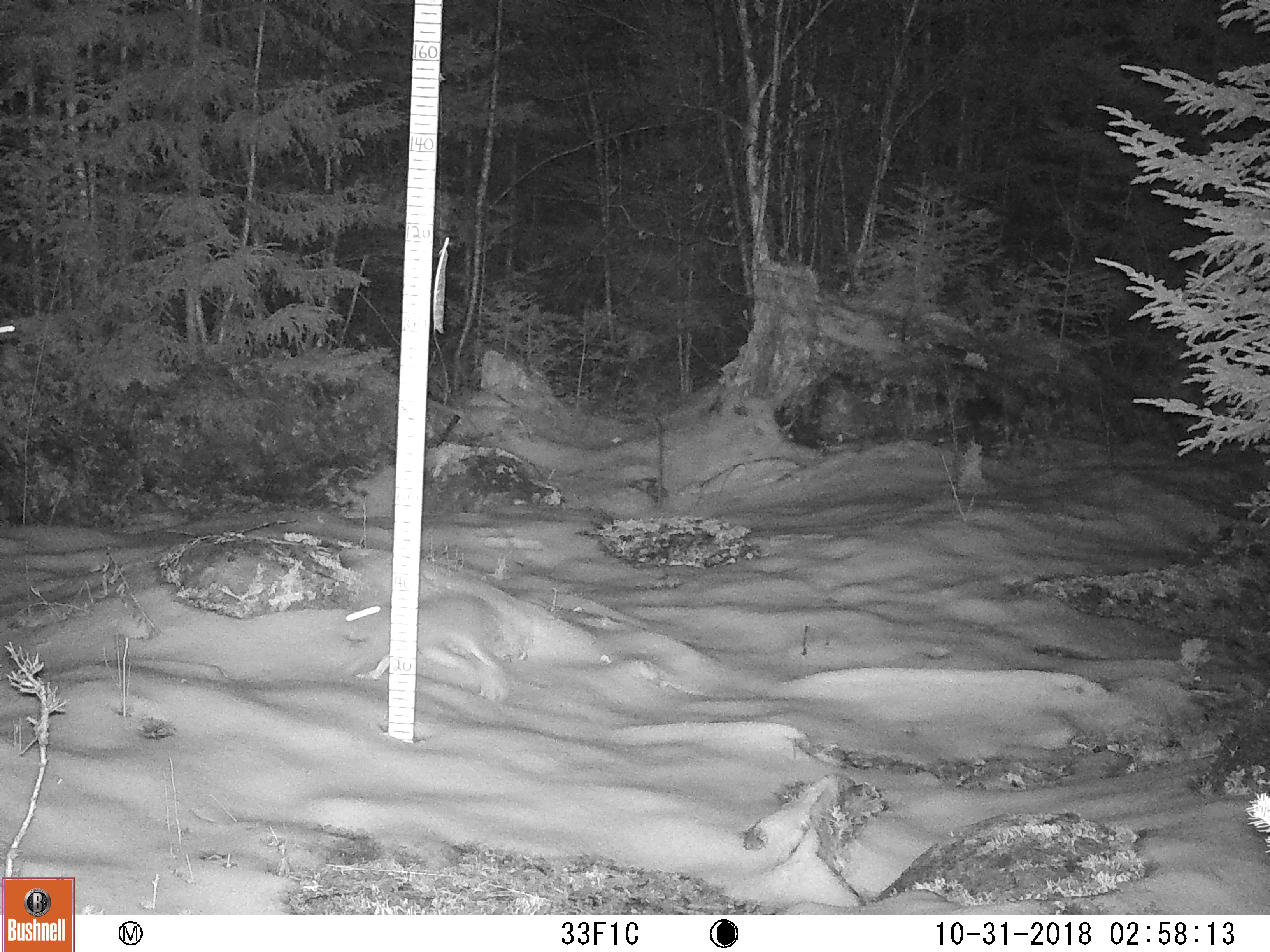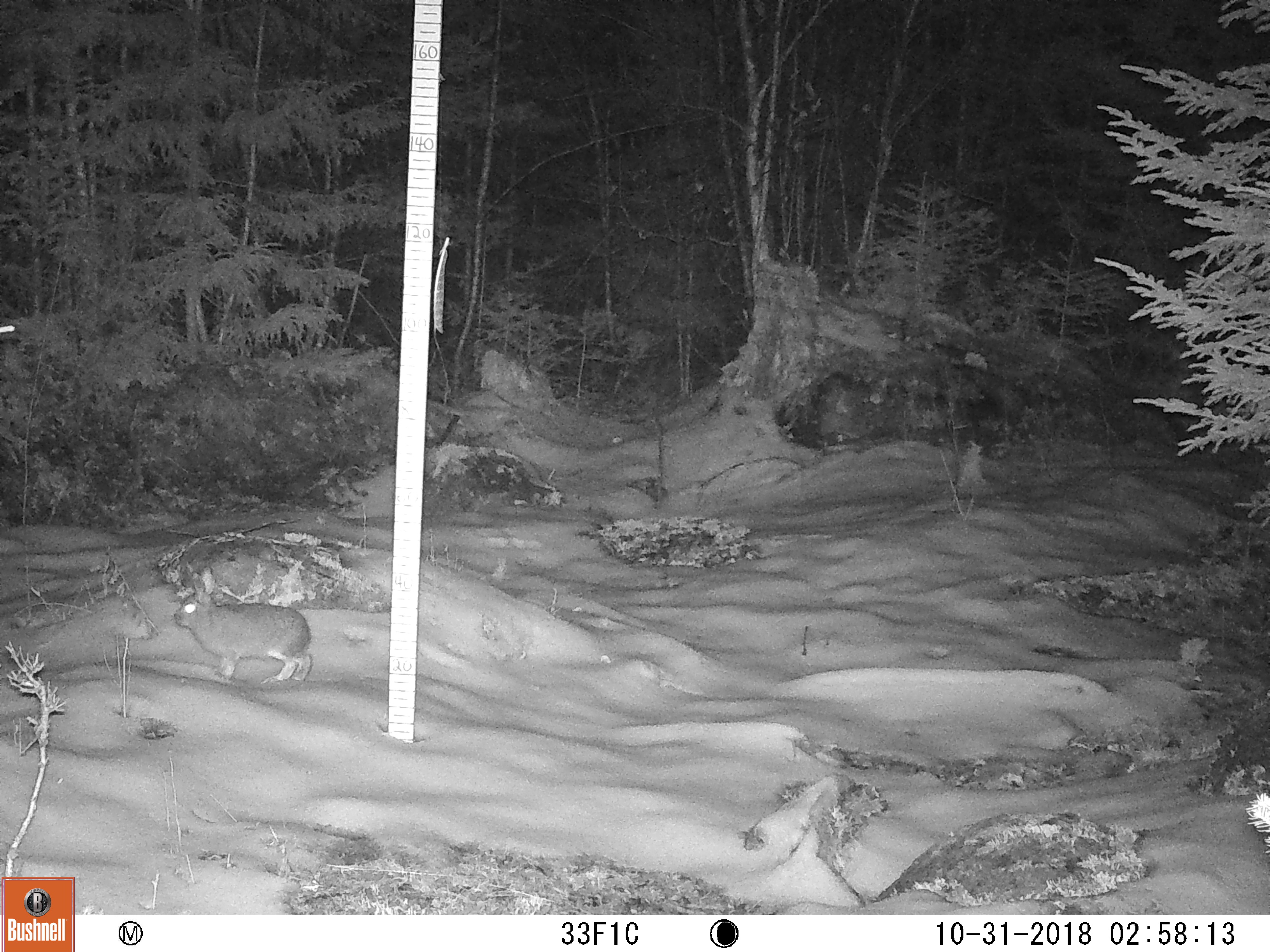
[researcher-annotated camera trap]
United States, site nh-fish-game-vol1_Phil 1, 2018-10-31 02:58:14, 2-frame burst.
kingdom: Animalia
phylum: Chordata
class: Mammalia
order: Lagomorpha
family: Leporidae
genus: Lepus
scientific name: Lepus americanus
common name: snowshoe hare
Snowshoe hare (Lepus americanus).